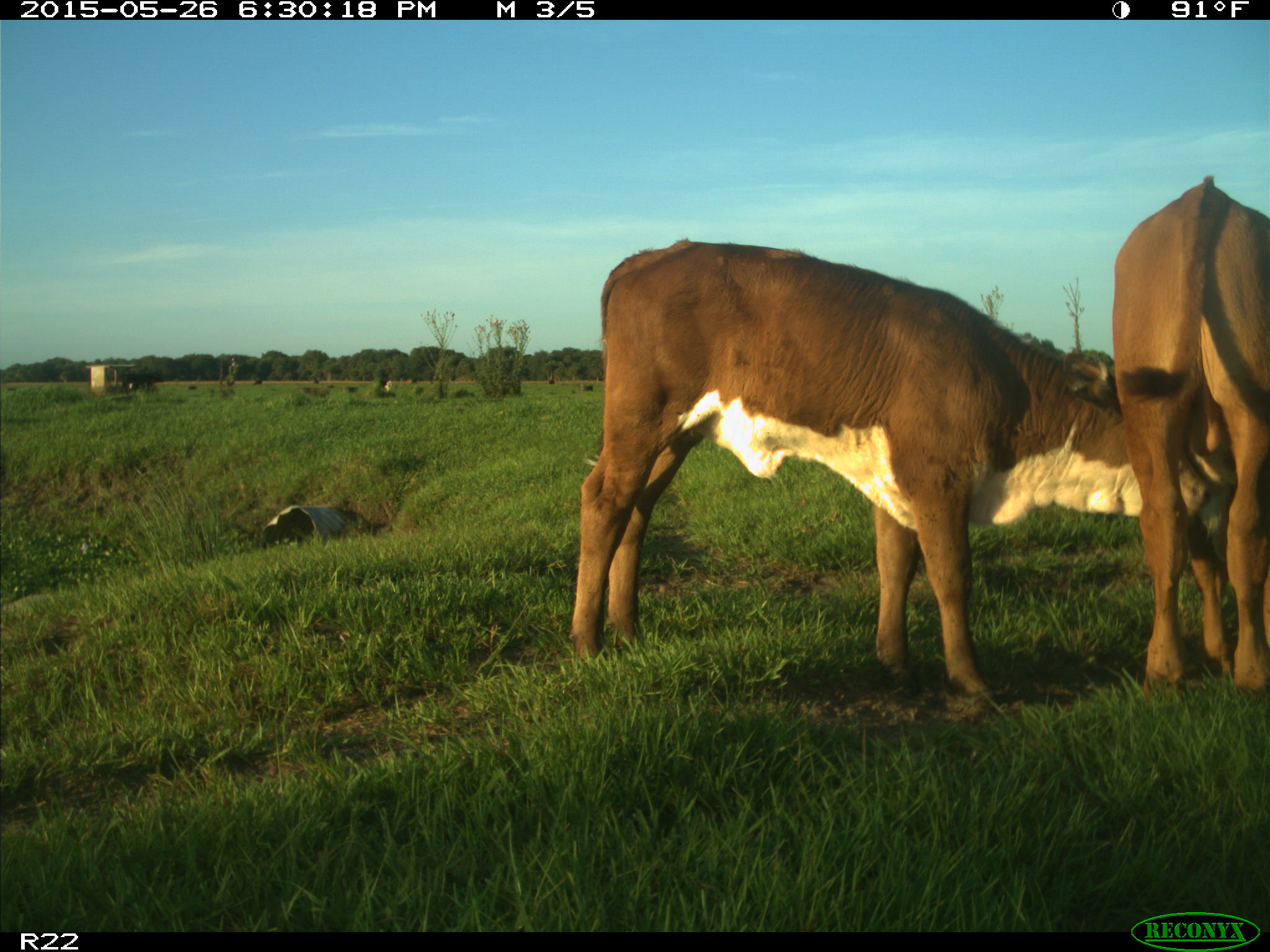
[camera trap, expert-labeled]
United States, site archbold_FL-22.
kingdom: Animalia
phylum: Chordata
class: Mammalia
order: Artiodactyla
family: Bovidae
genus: Bos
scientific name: Bos taurus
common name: domestic cow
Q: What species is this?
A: Bos taurus (domestic cow).